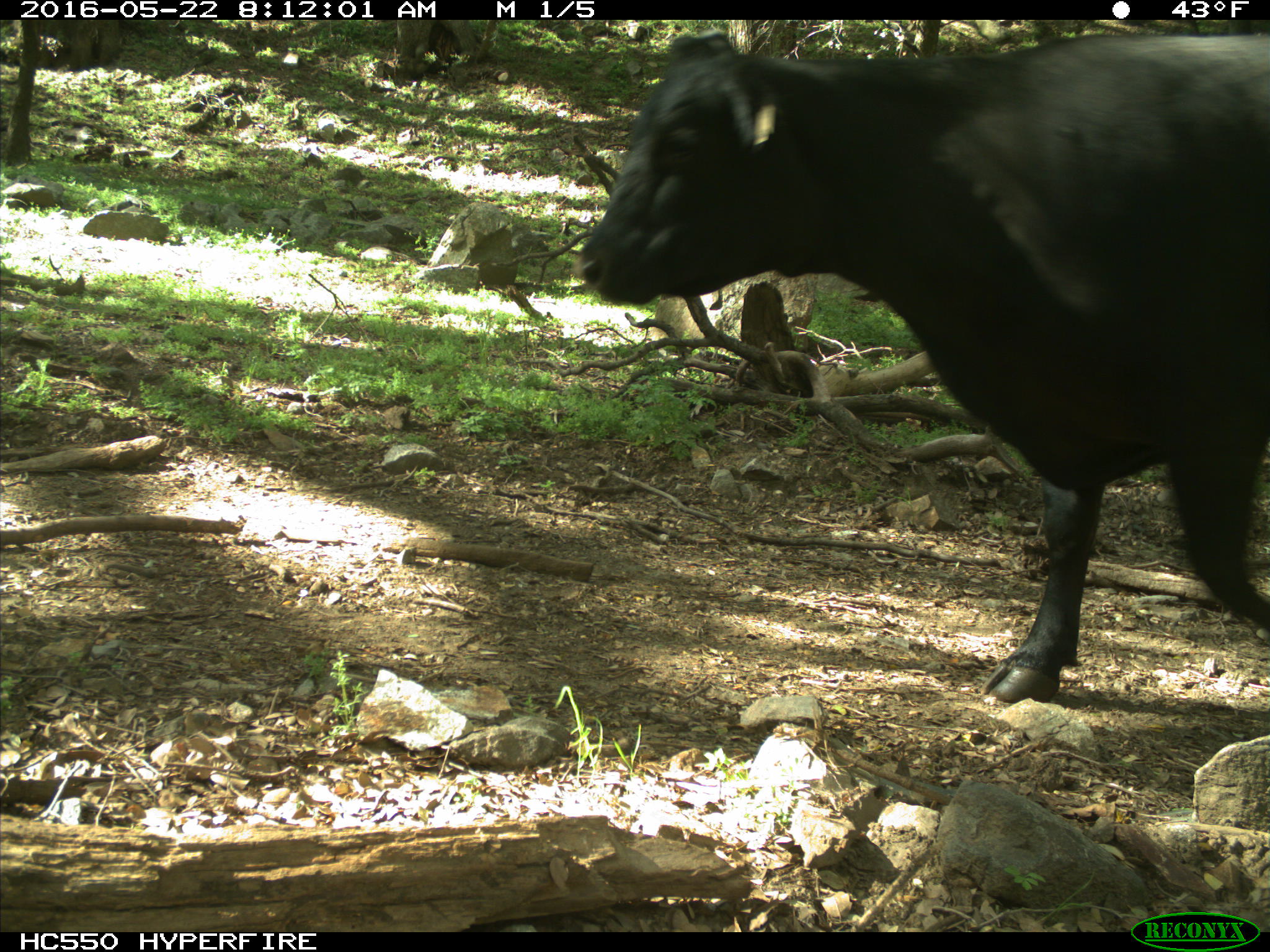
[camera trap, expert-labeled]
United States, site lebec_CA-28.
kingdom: Animalia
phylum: Chordata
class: Mammalia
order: Artiodactyla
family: Bovidae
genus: Bos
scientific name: Bos taurus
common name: domestic cow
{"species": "Bos taurus (domestic cow)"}